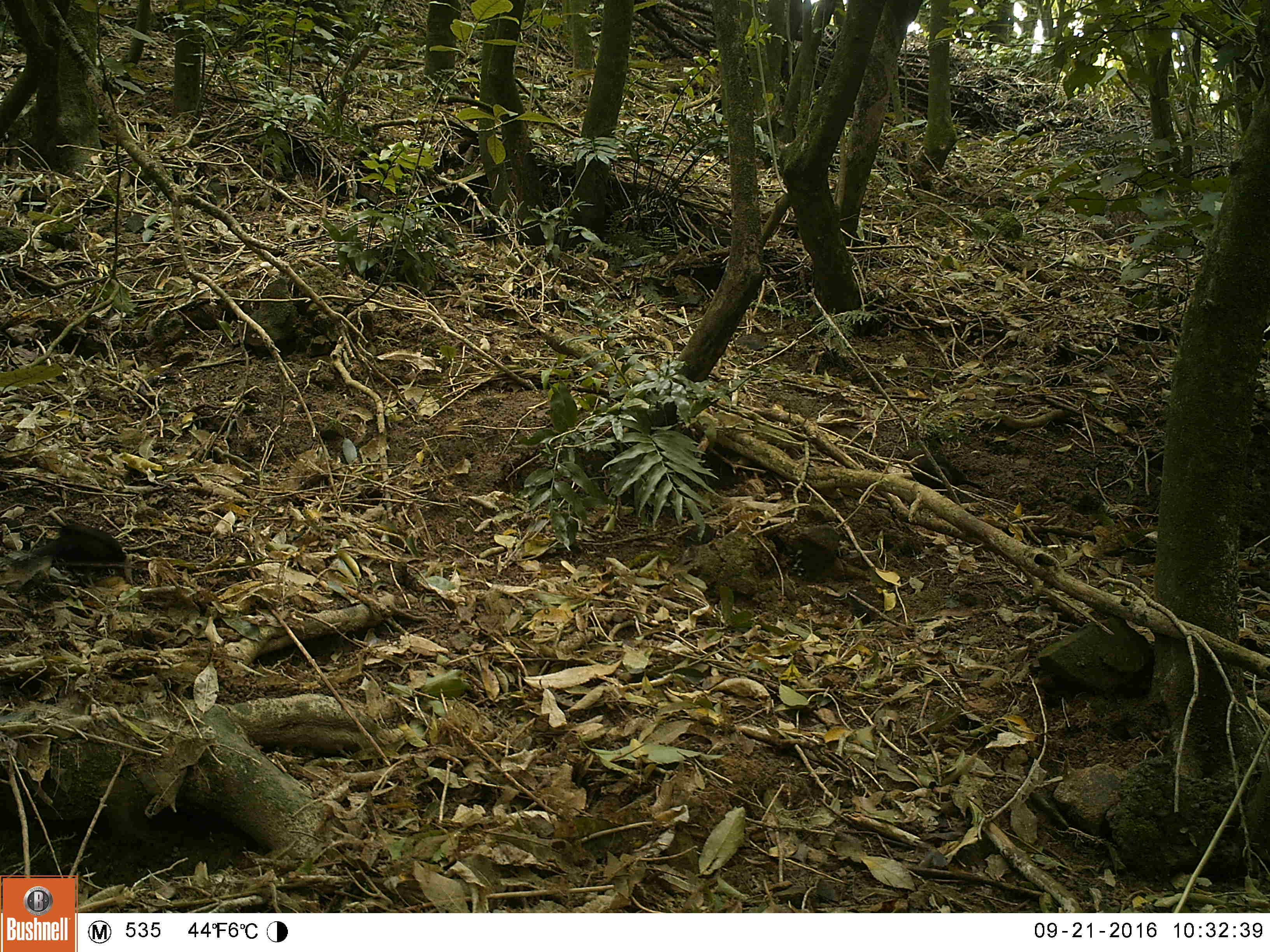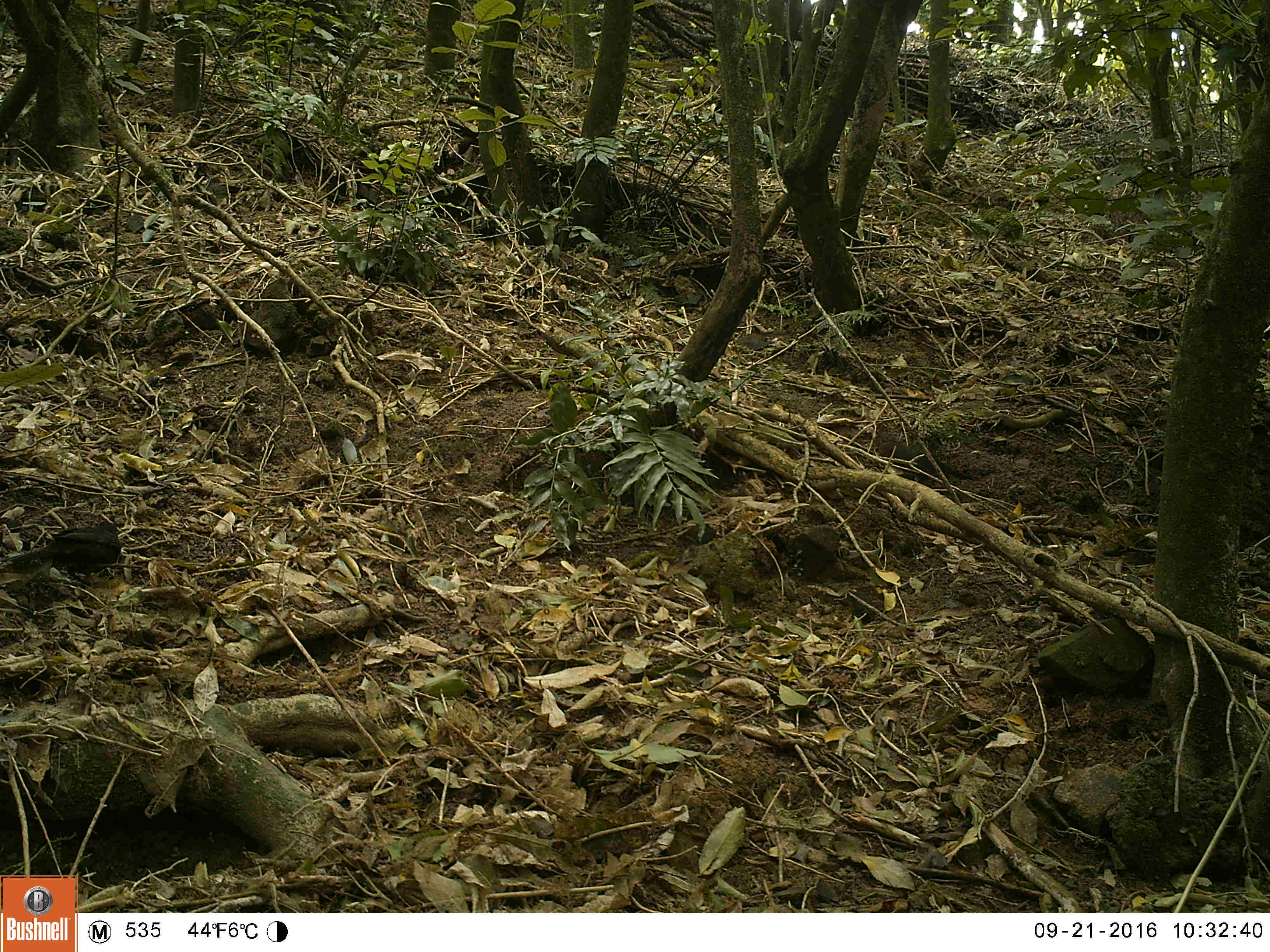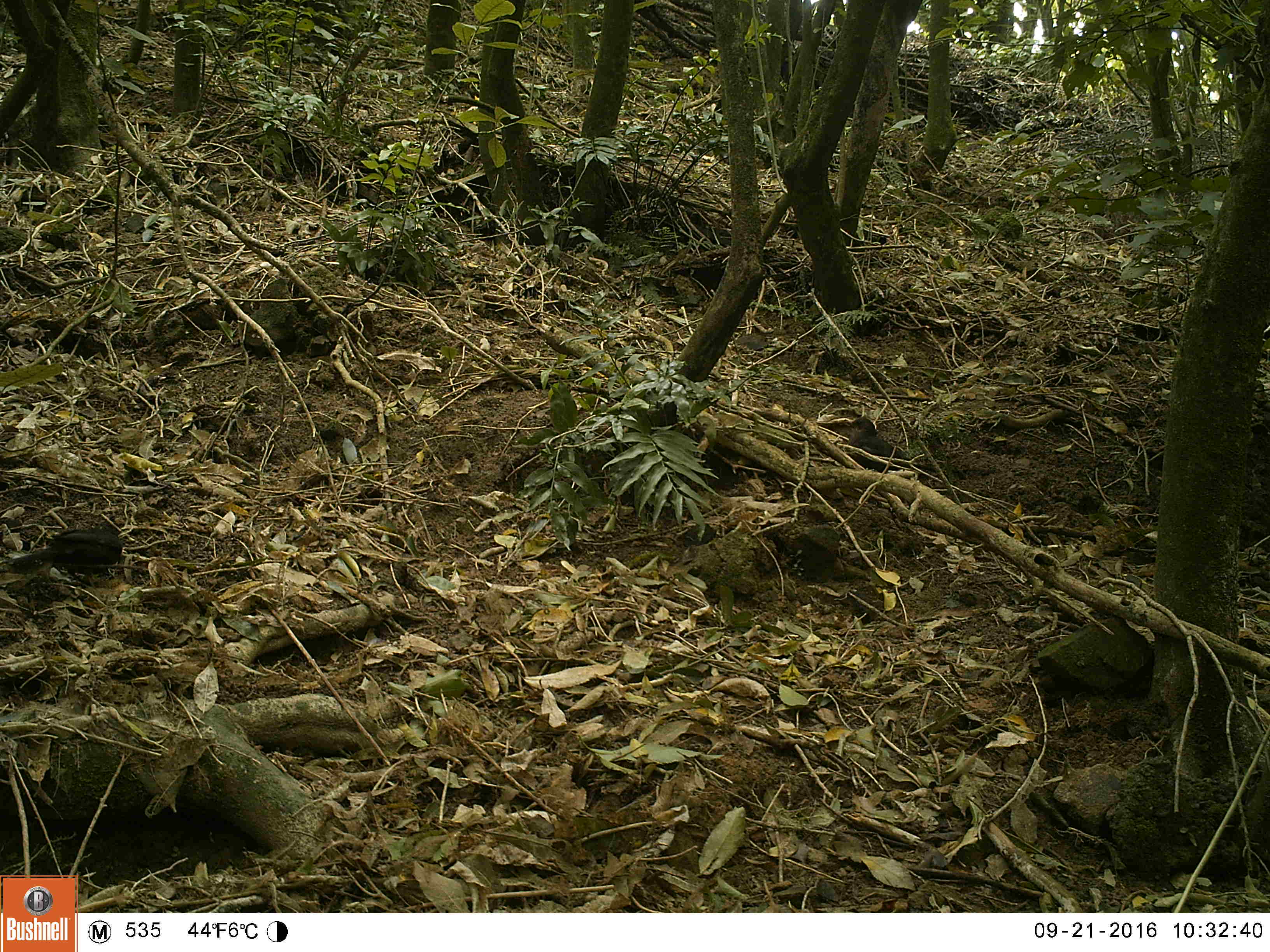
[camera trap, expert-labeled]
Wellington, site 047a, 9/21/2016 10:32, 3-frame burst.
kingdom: Animalia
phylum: Chordata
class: Aves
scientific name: Aves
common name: bird